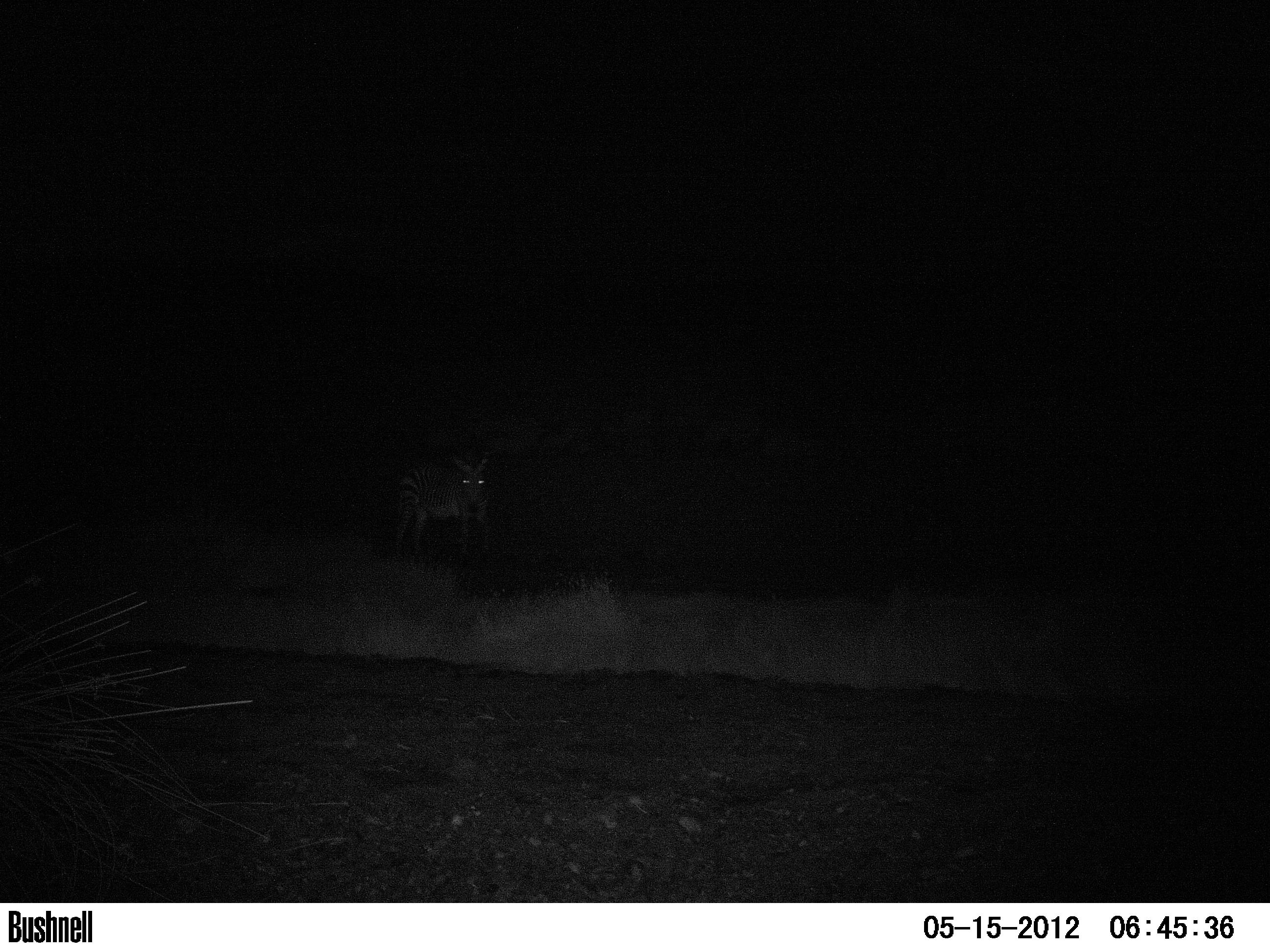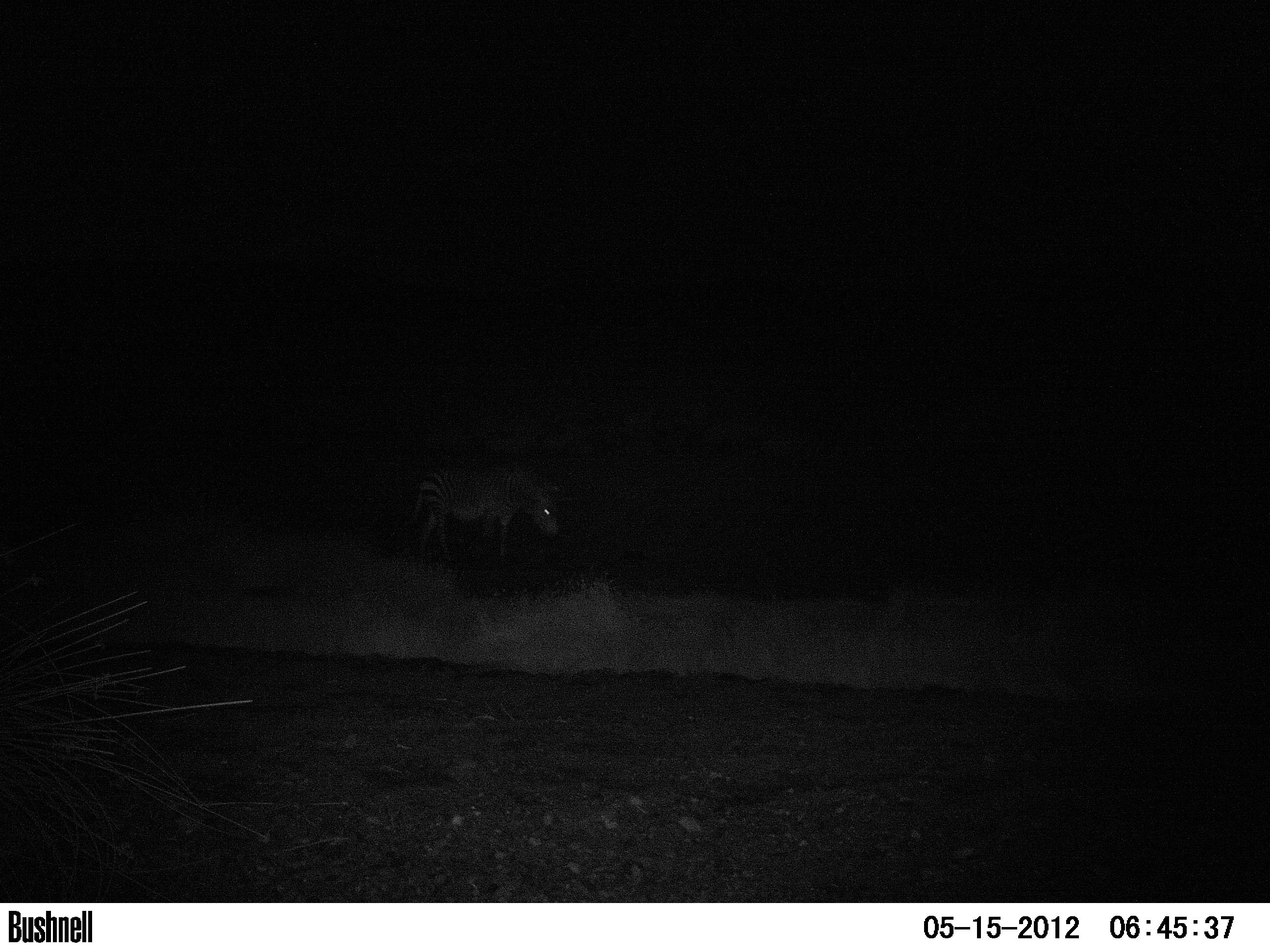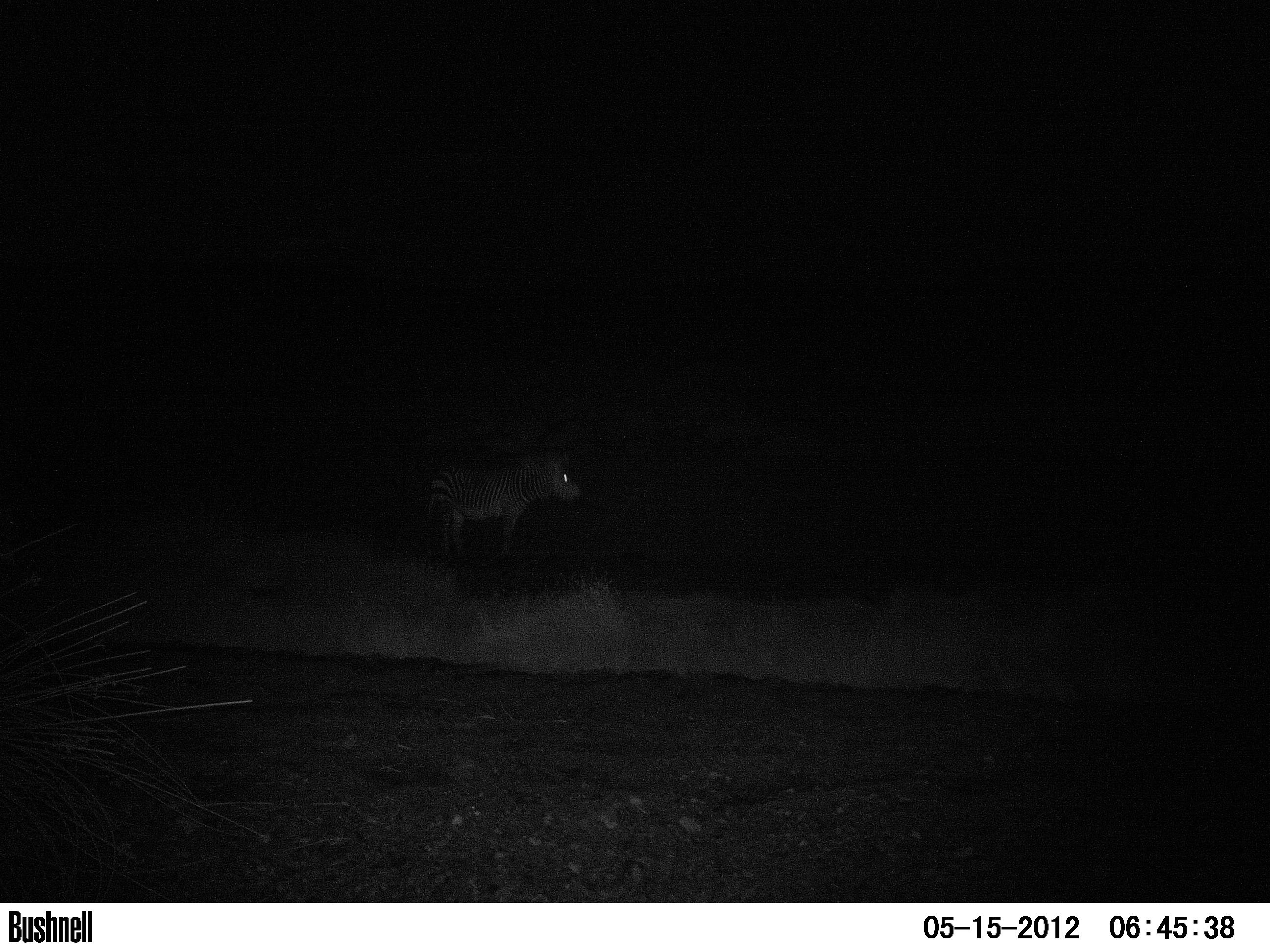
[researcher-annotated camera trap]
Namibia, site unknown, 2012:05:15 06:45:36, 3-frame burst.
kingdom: Animalia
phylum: Chordata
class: Mammalia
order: Perissodactyla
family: Equidae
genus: Equus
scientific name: Equus zebra hartmannae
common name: hartmann's mountain zebra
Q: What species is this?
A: Equus zebra hartmannae (hartmann's mountain zebra).